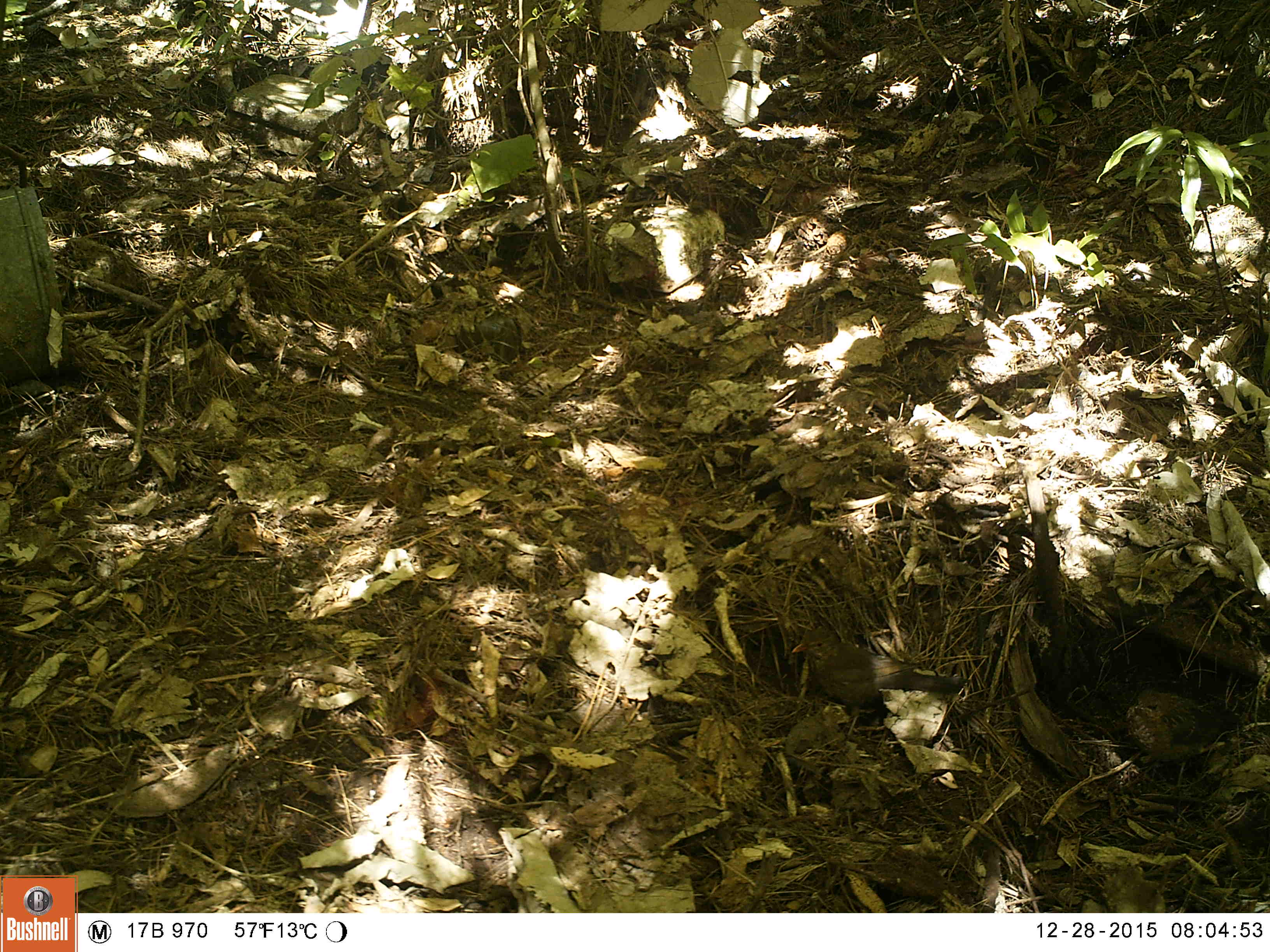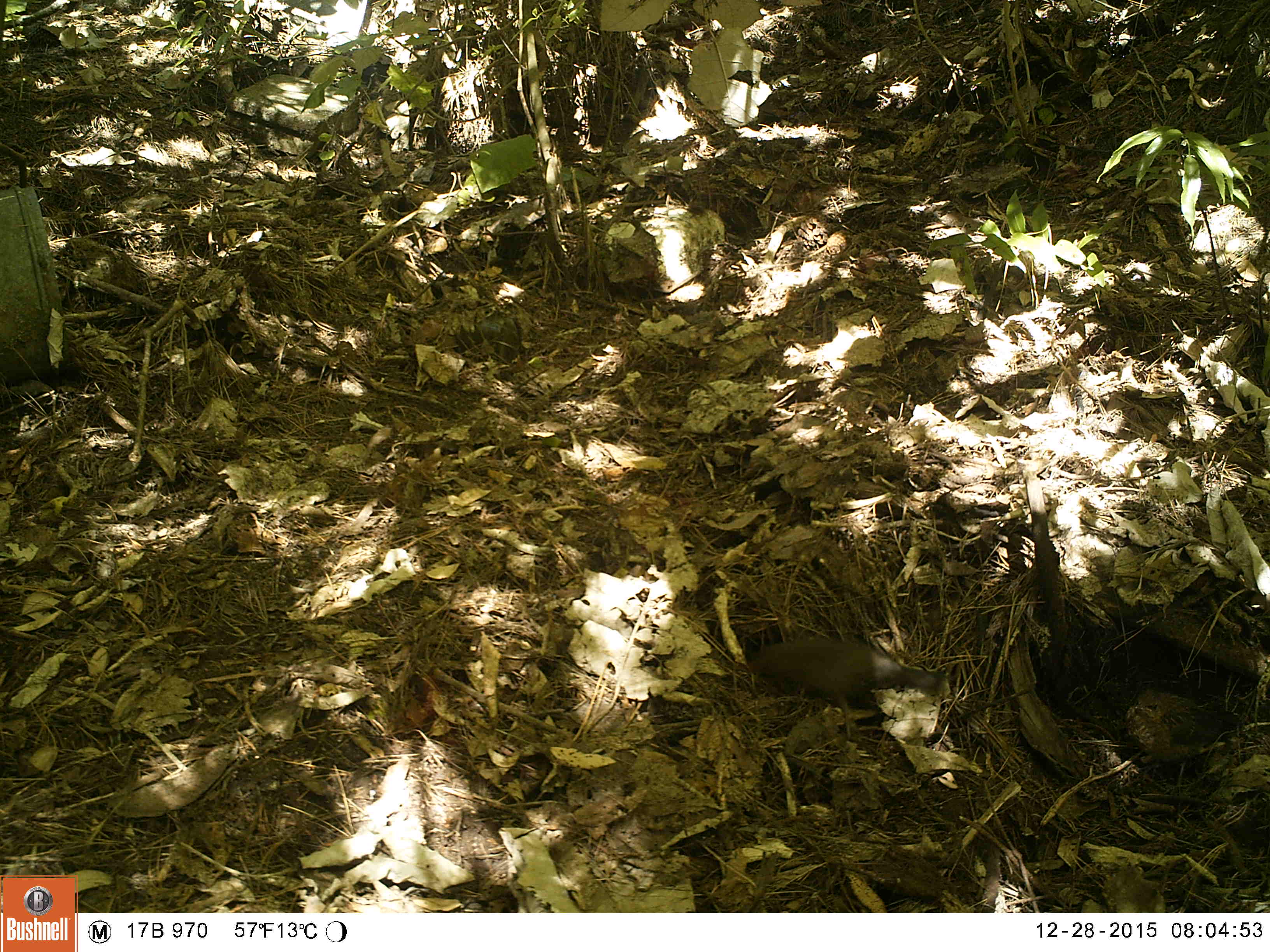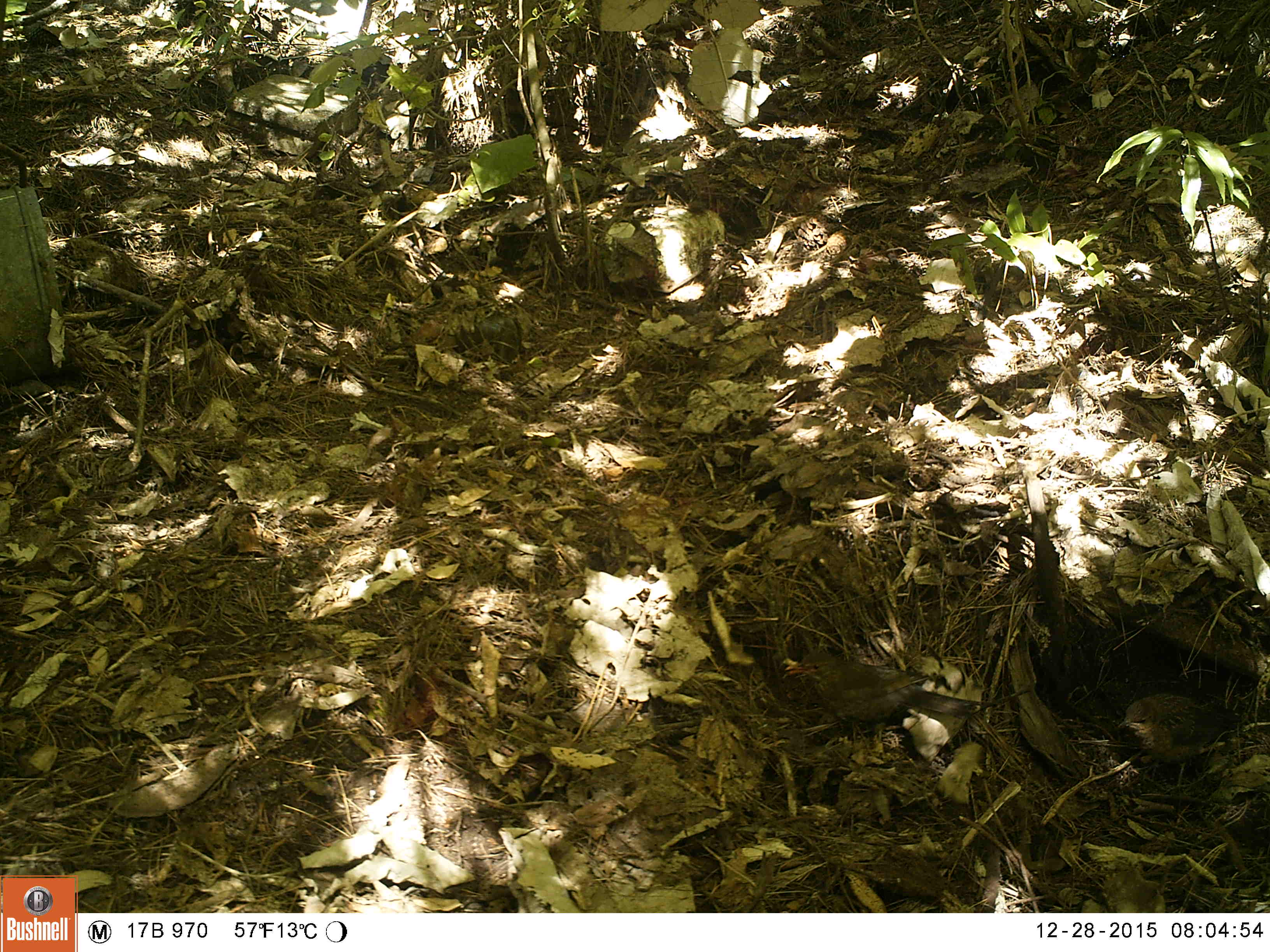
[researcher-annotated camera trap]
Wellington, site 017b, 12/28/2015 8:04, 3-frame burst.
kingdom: Animalia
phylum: Chordata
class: Aves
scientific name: Aves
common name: bird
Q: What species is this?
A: Bird (Aves).